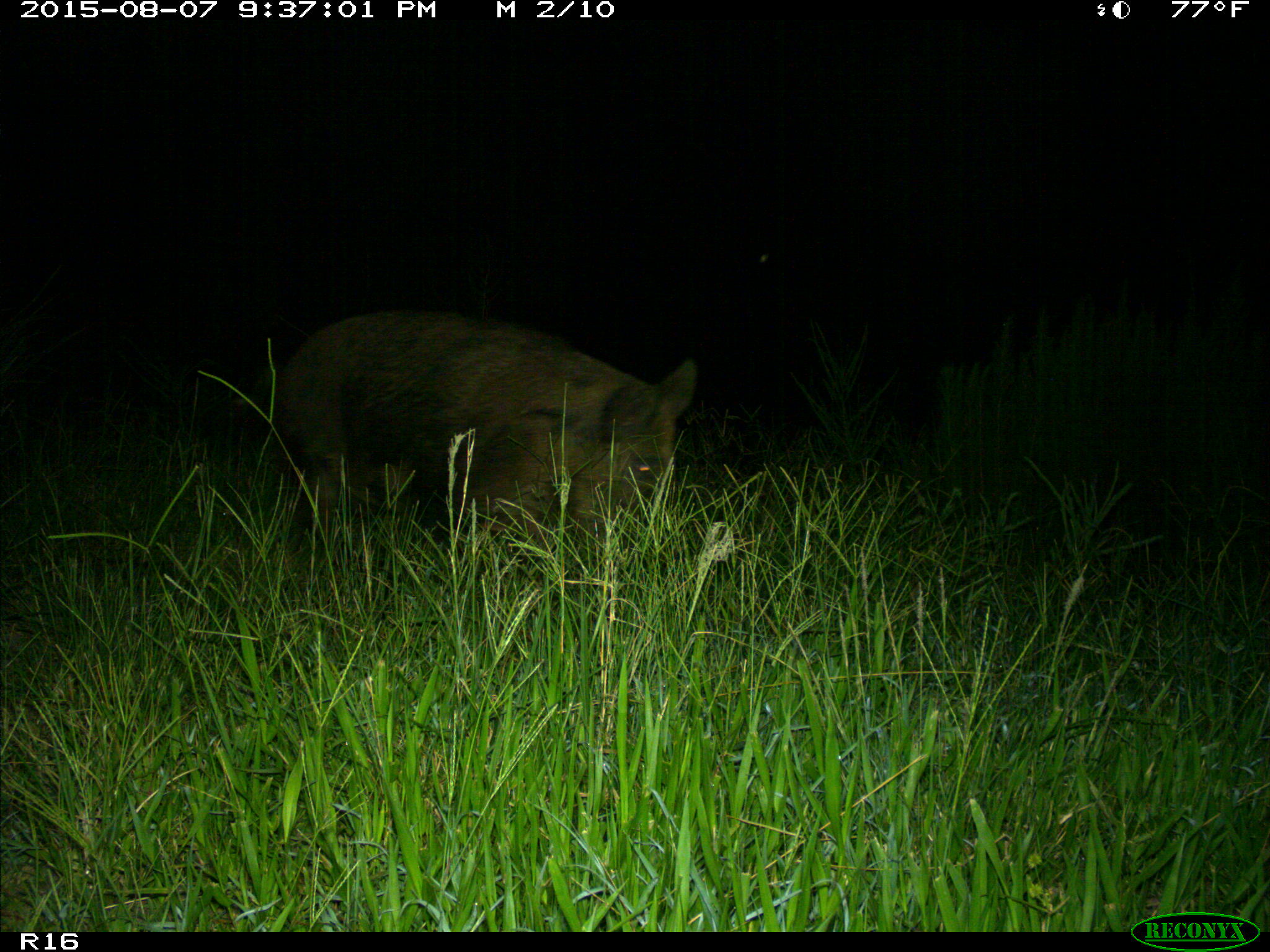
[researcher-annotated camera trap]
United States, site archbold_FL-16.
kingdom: Animalia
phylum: Chordata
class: Mammalia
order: Artiodactyla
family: Suidae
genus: Sus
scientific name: Sus scrofa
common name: wild boar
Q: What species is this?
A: Sus scrofa (wild boar).